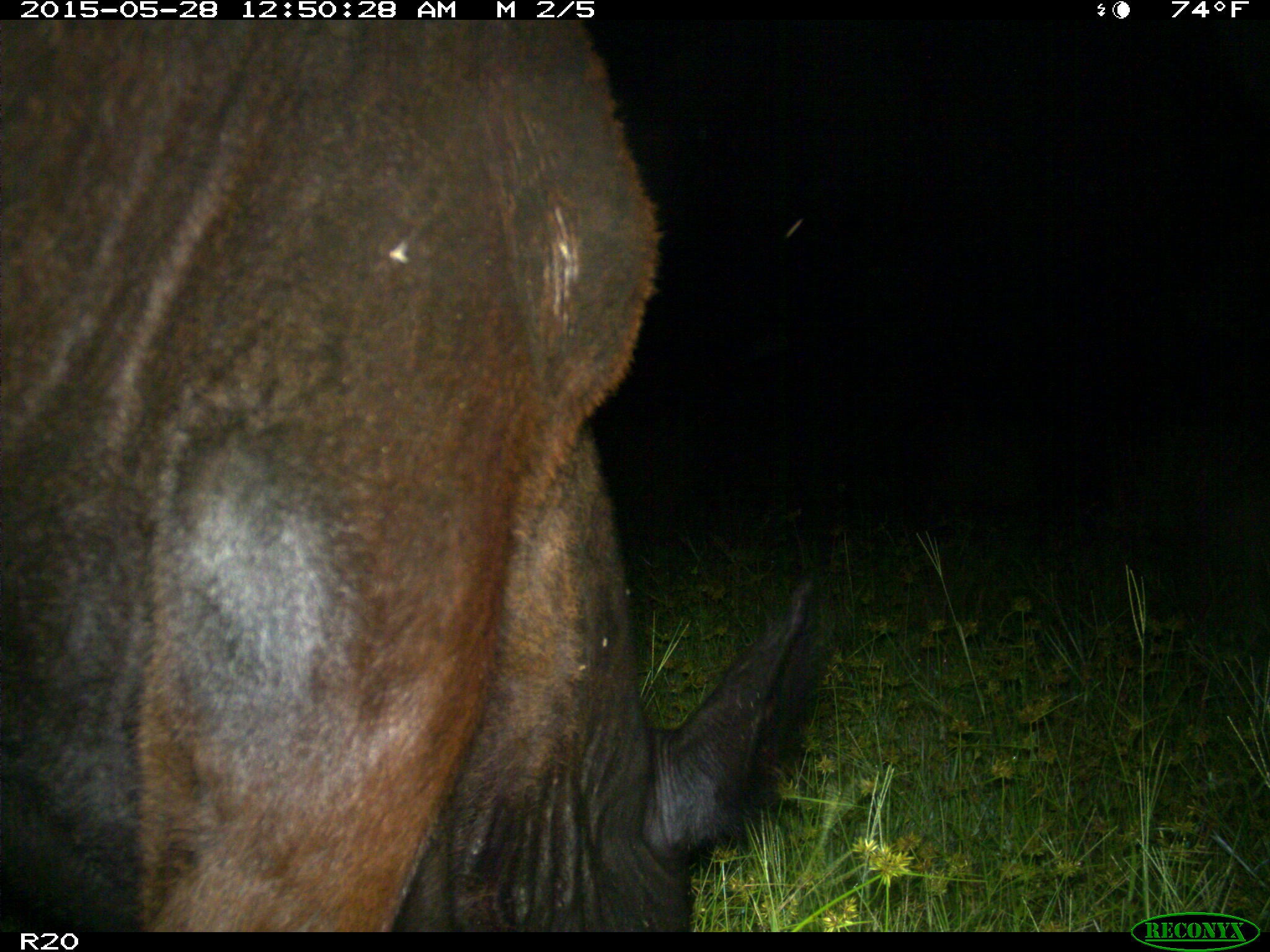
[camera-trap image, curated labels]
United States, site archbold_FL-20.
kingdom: Animalia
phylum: Chordata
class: Mammalia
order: Artiodactyla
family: Bovidae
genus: Bos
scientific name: Bos taurus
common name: domestic cow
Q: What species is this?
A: Bos taurus (domestic cow).